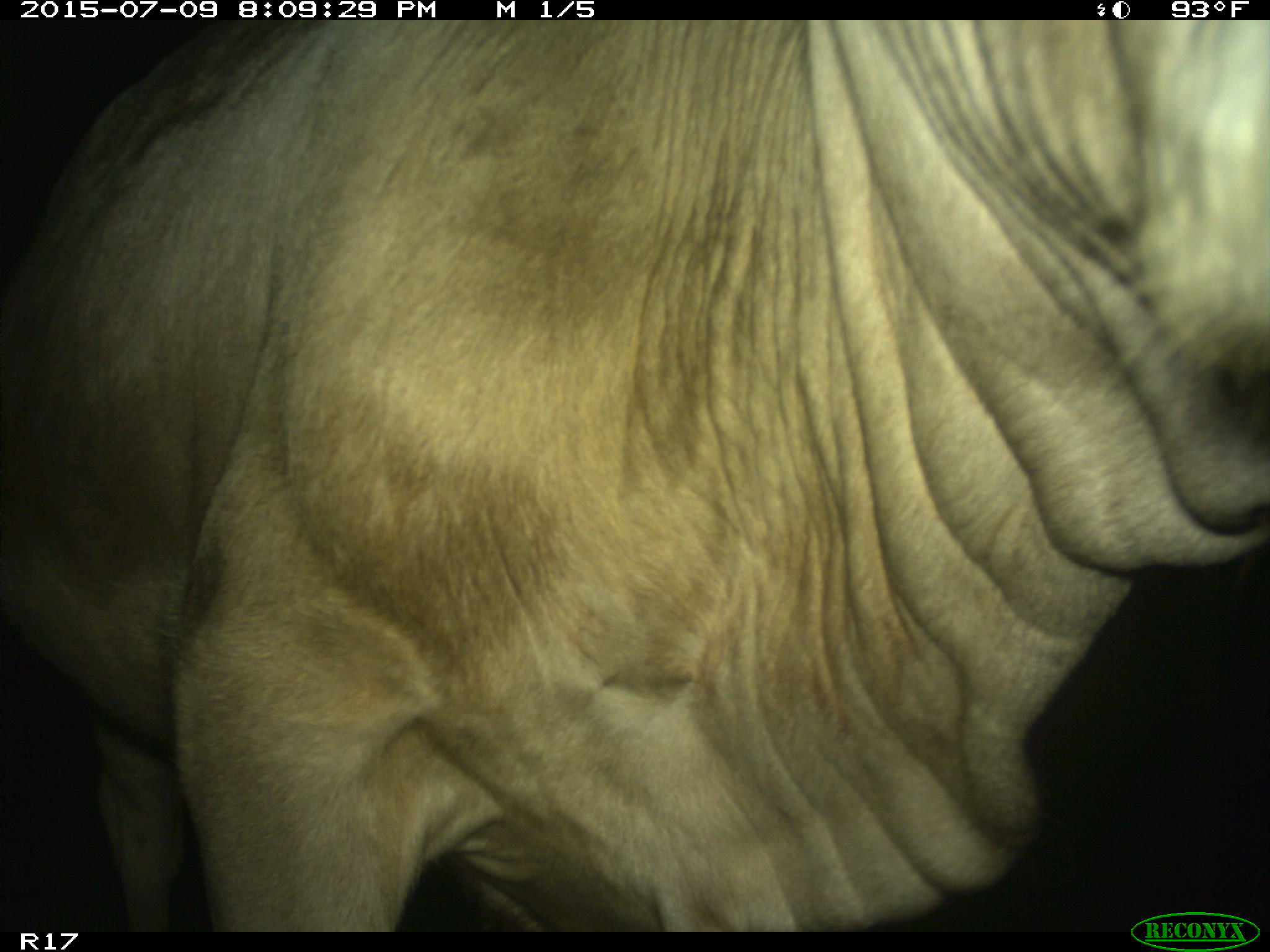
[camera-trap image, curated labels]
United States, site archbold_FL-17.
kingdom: Animalia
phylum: Chordata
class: Mammalia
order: Artiodactyla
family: Bovidae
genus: Bos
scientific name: Bos taurus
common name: domestic cow